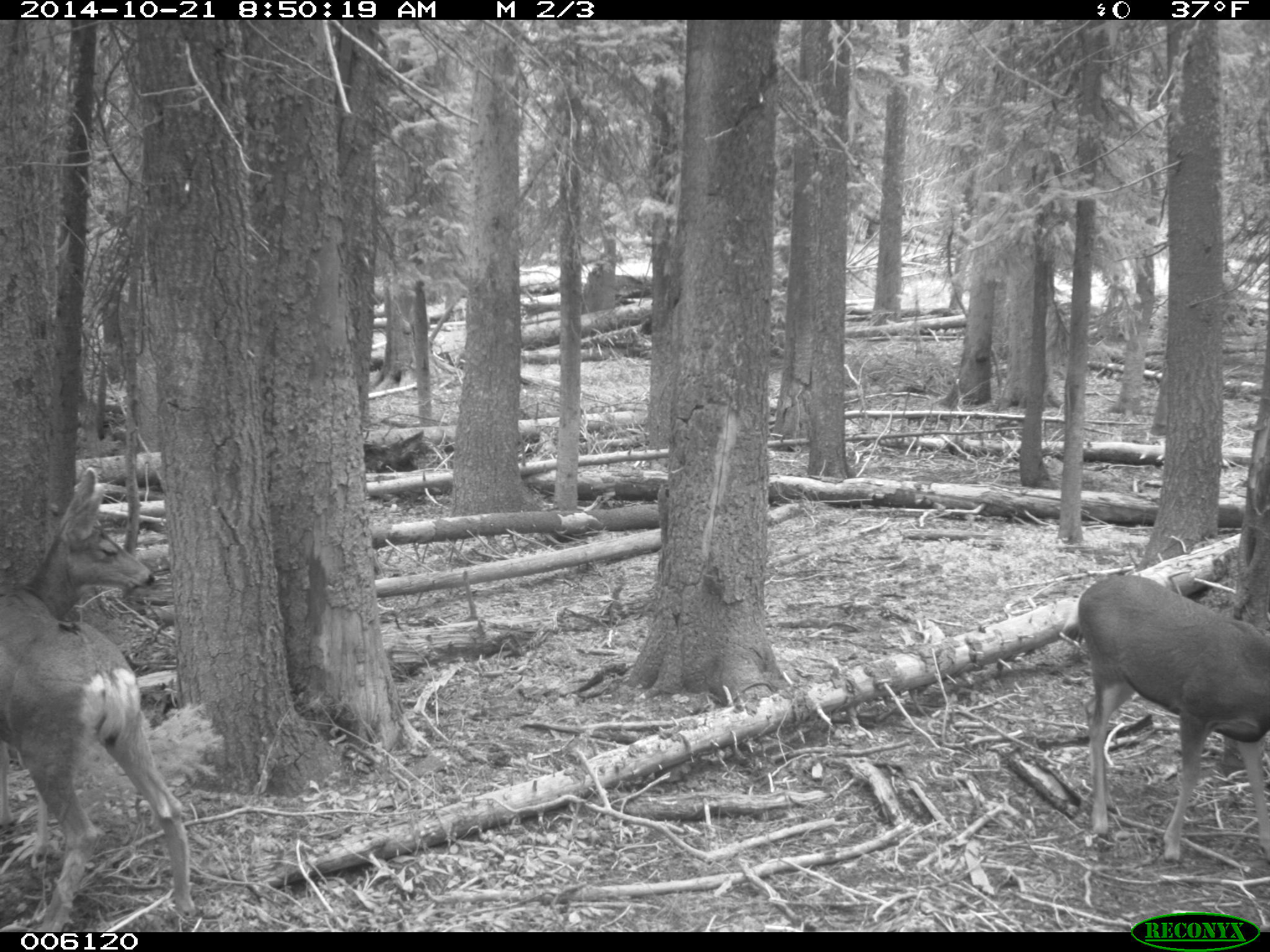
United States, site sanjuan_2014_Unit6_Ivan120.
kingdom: Animalia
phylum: Chordata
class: Mammalia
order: Artiodactyla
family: Cervidae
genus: Odocoileus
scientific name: Odocoileus hemionus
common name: mule deer